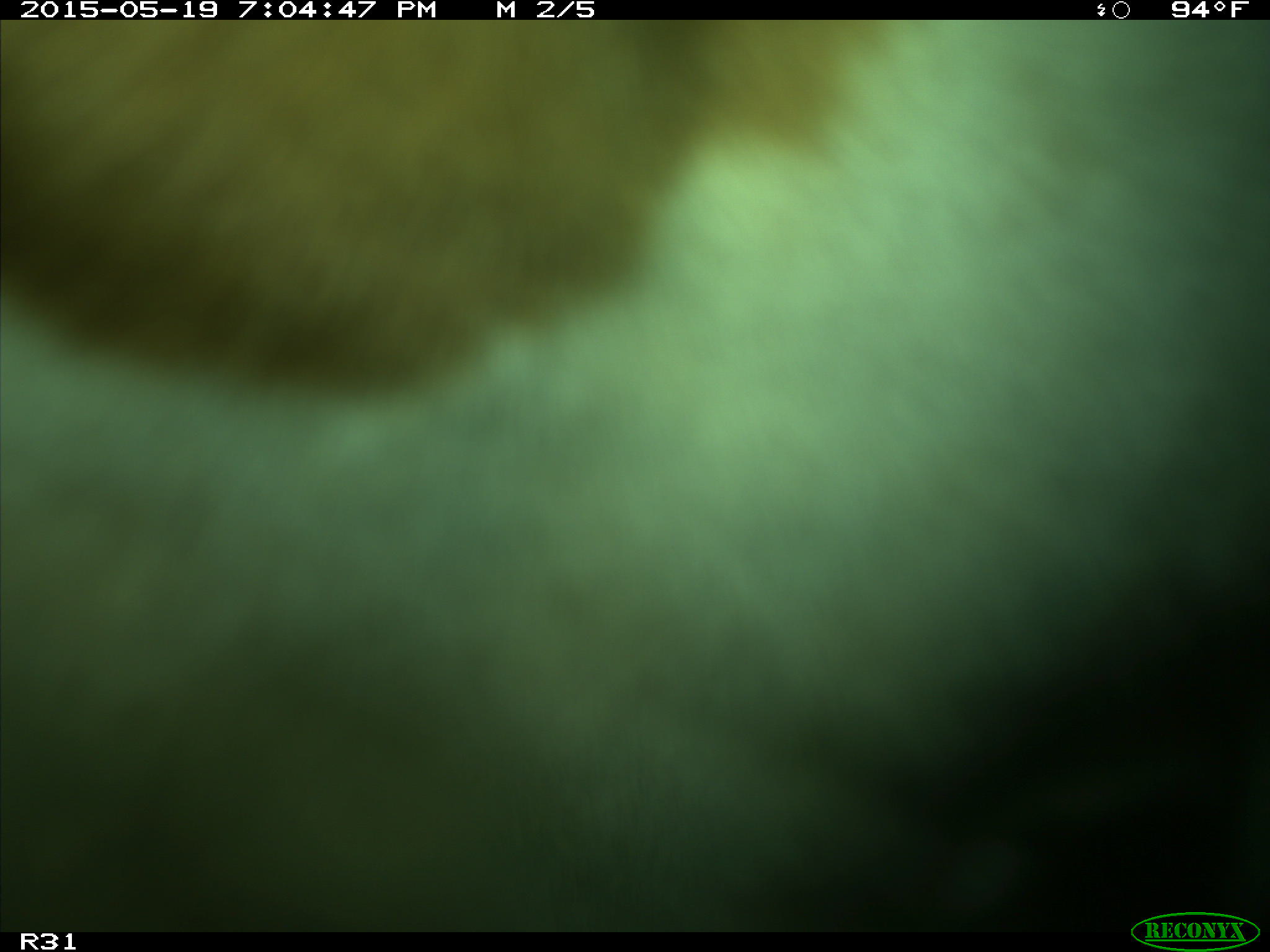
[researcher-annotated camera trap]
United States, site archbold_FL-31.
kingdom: Animalia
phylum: Chordata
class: Mammalia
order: Artiodactyla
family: Bovidae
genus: Bos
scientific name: Bos taurus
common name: domestic cow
Bos taurus (domestic cow).